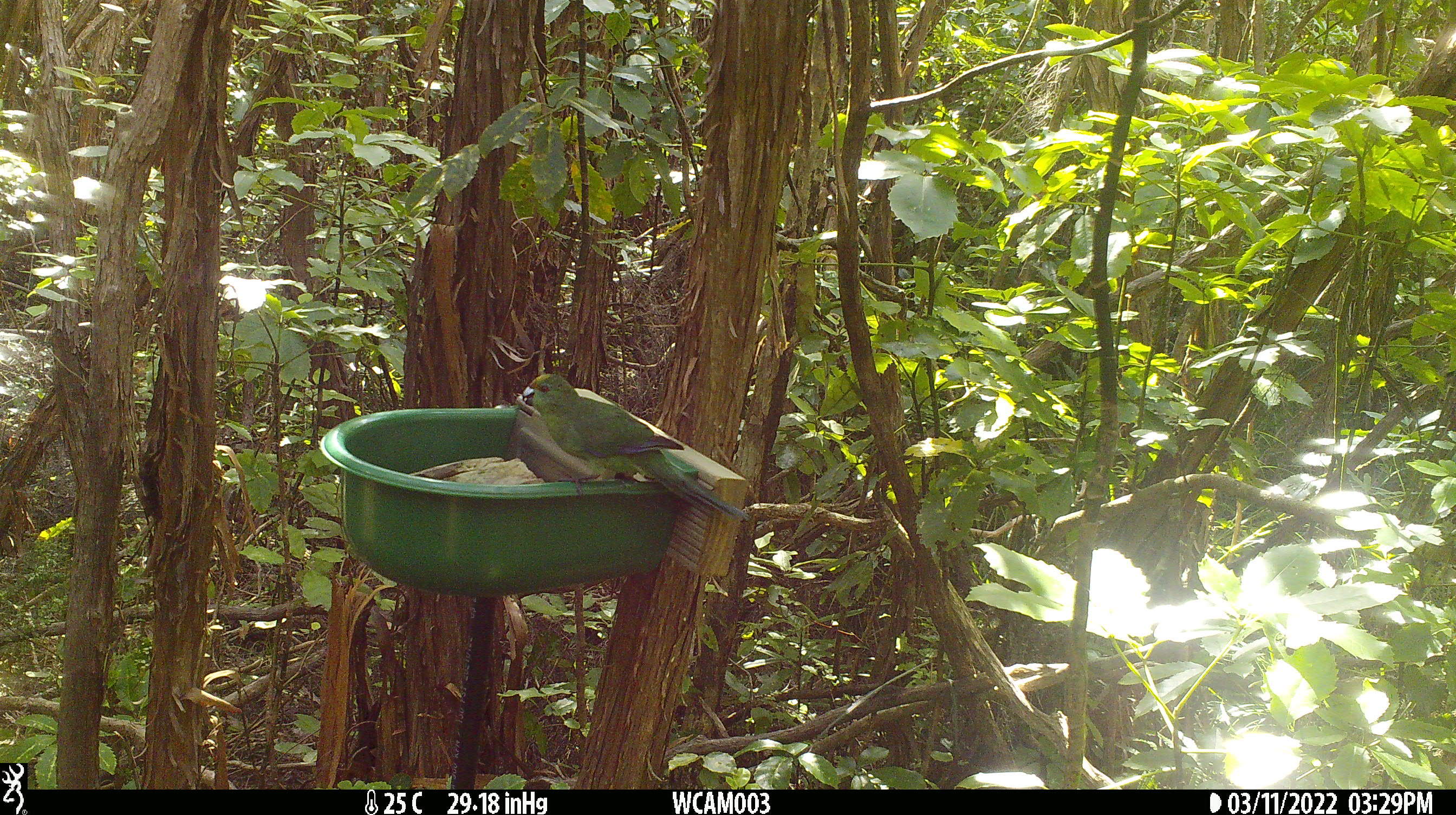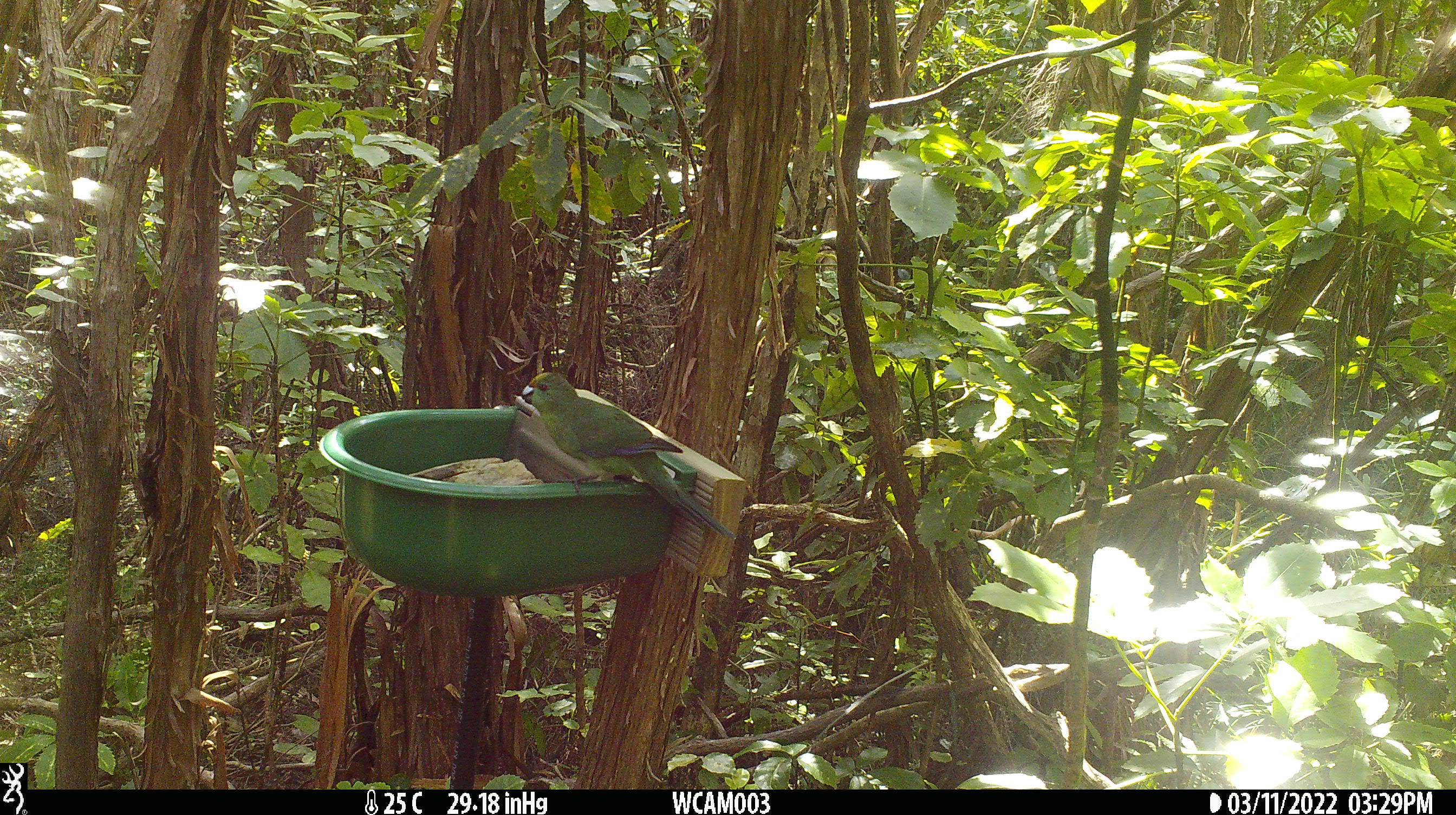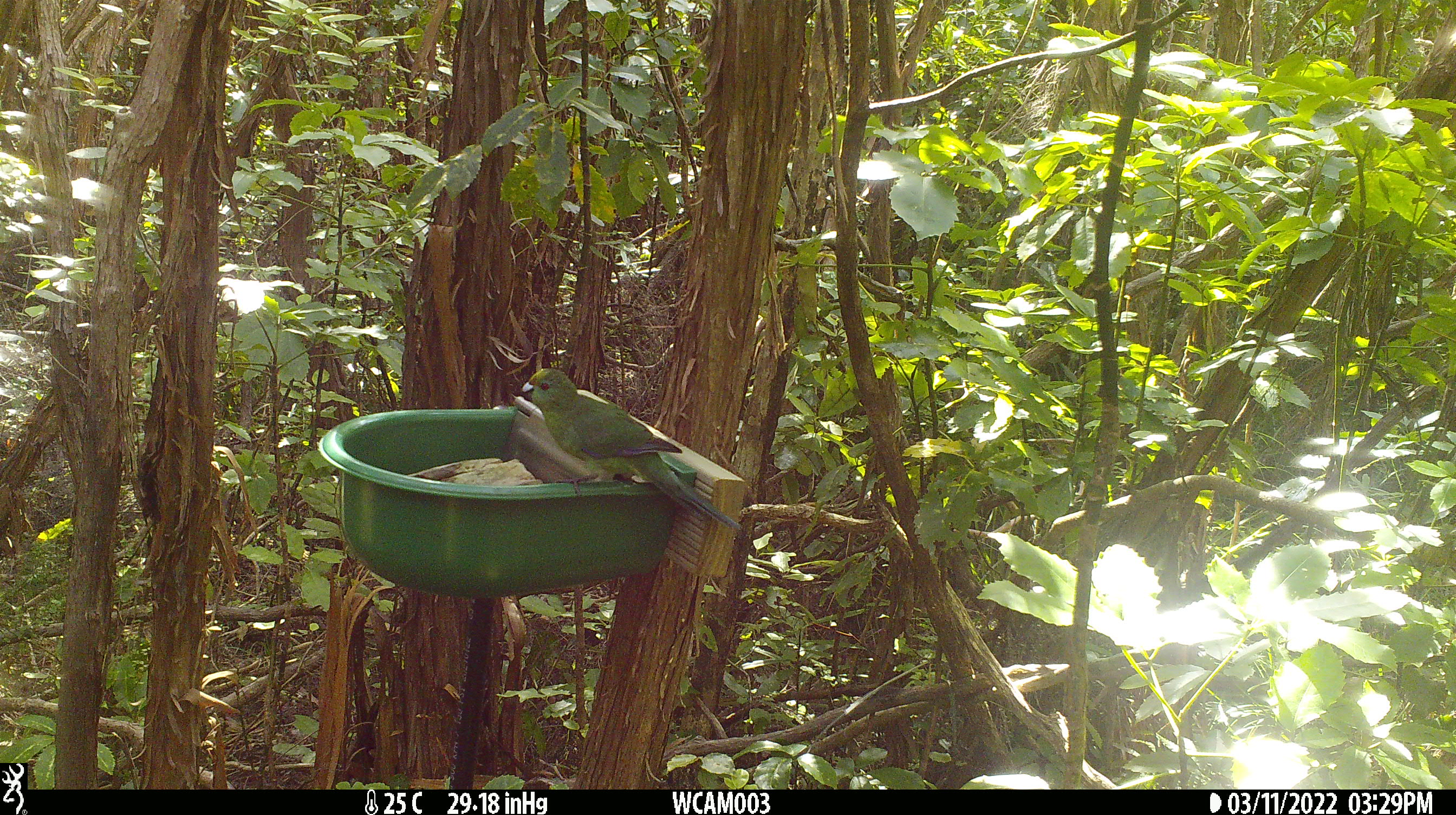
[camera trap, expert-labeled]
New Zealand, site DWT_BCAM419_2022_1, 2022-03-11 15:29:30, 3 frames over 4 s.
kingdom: Animalia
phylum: Chordata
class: Aves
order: Psittaciformes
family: Psittaculidae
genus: Cyanoramphus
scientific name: Cyanoramphus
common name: parakeet